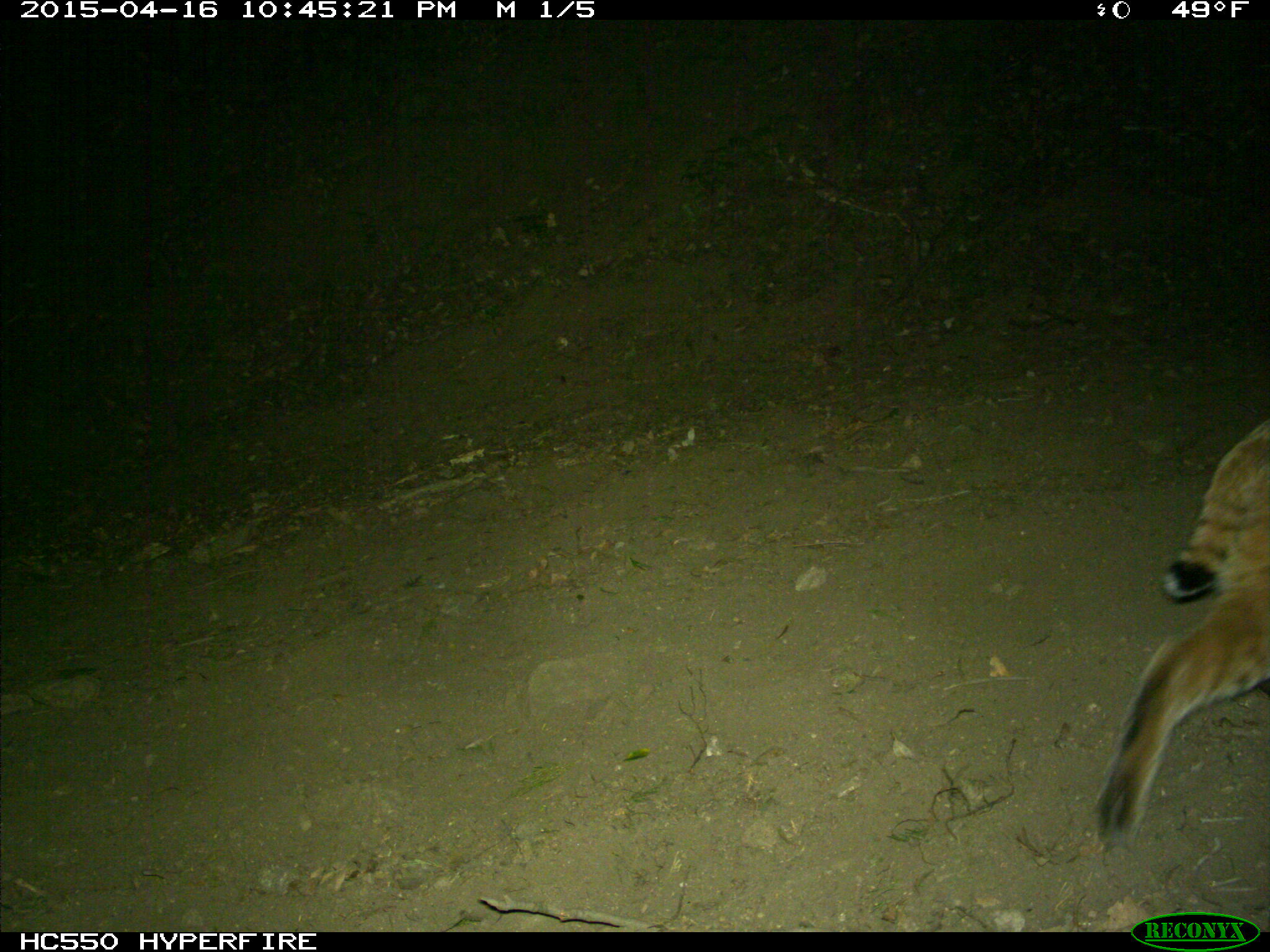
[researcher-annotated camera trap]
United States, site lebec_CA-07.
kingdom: Animalia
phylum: Chordata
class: Mammalia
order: Carnivora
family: Felidae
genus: Lynx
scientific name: Lynx rufus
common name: bobcat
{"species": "Lynx rufus (bobcat)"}